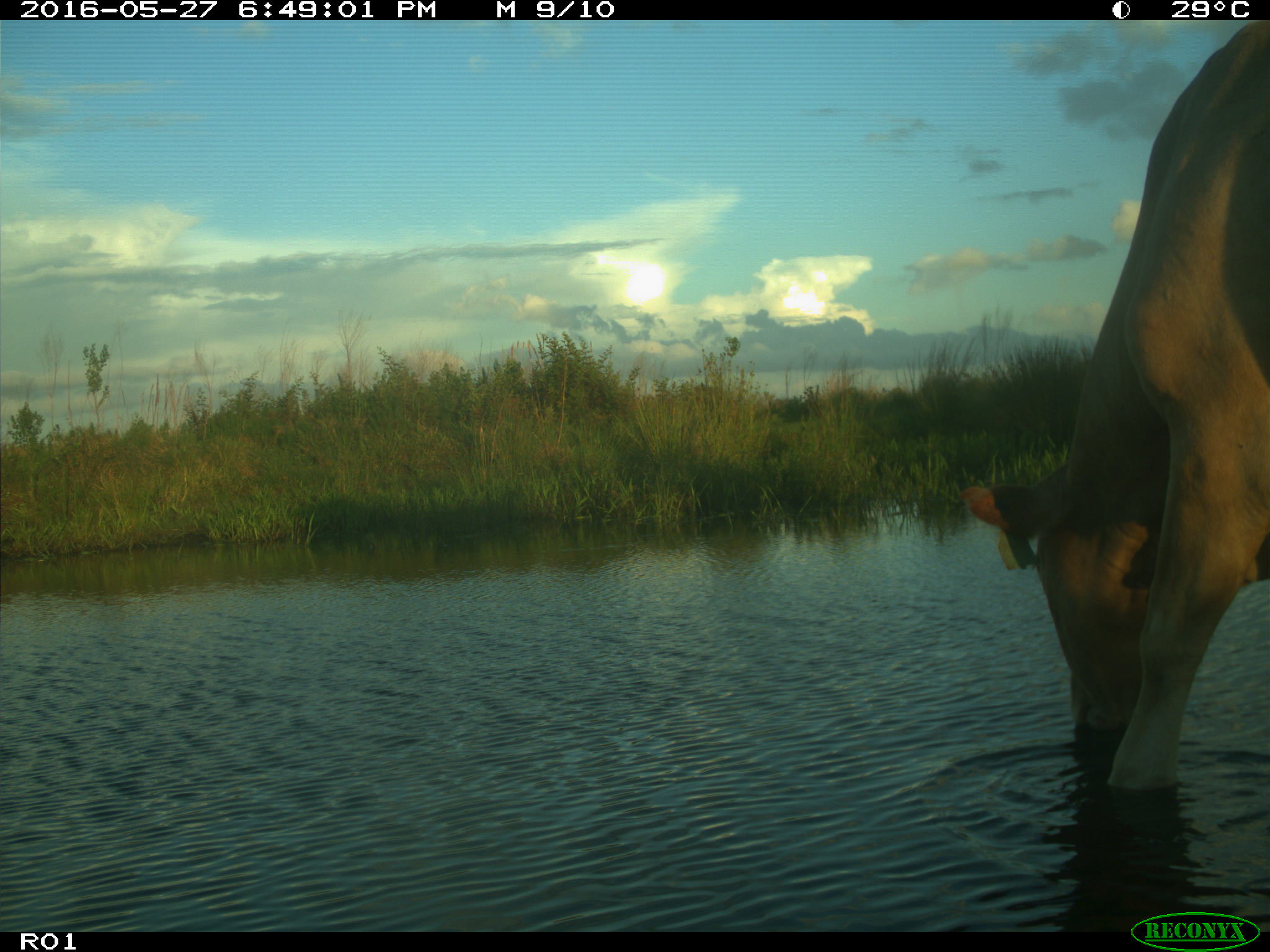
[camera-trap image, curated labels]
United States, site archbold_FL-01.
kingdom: Animalia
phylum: Chordata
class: Mammalia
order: Artiodactyla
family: Bovidae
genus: Bos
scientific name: Bos taurus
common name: domestic cow